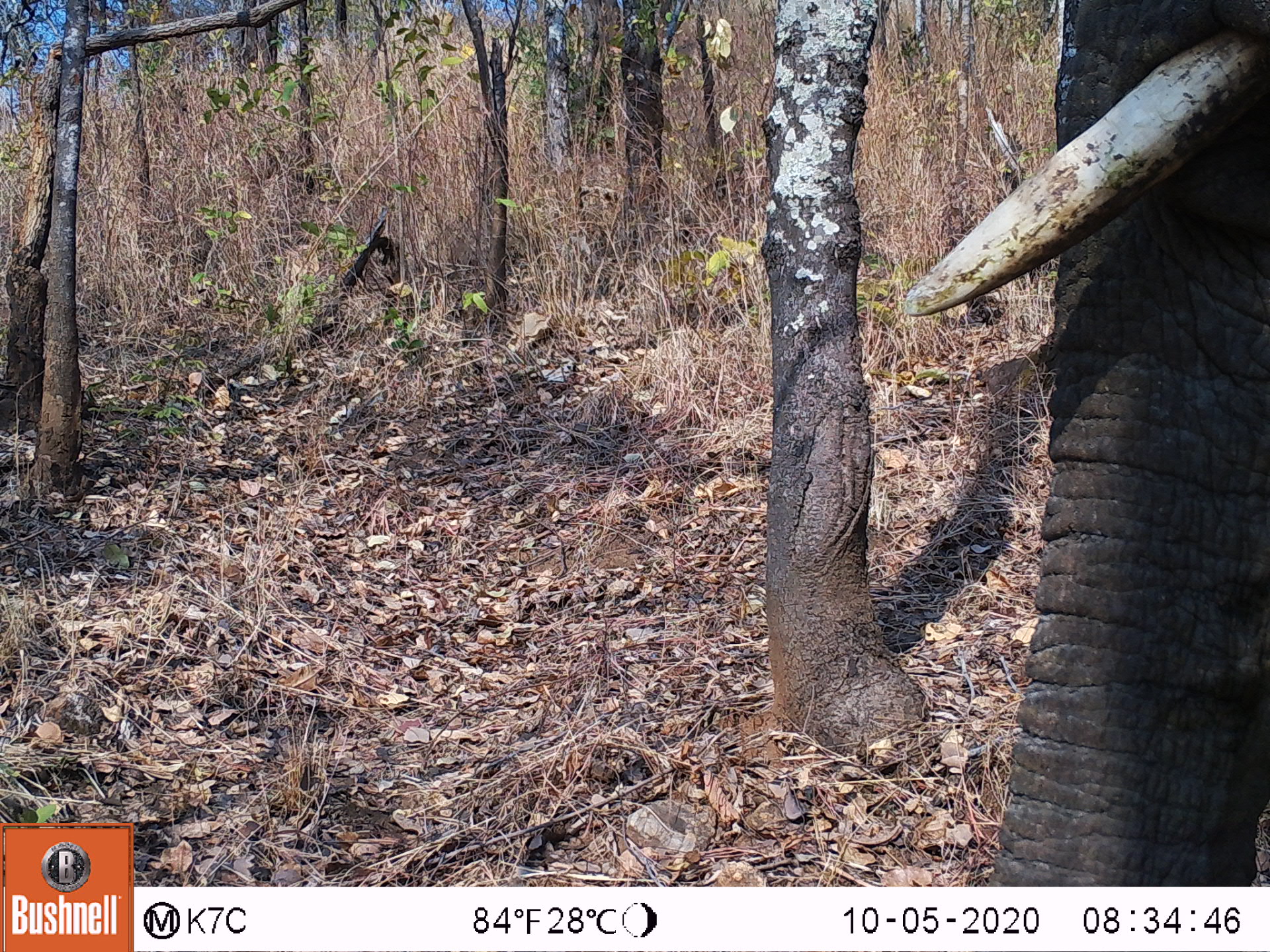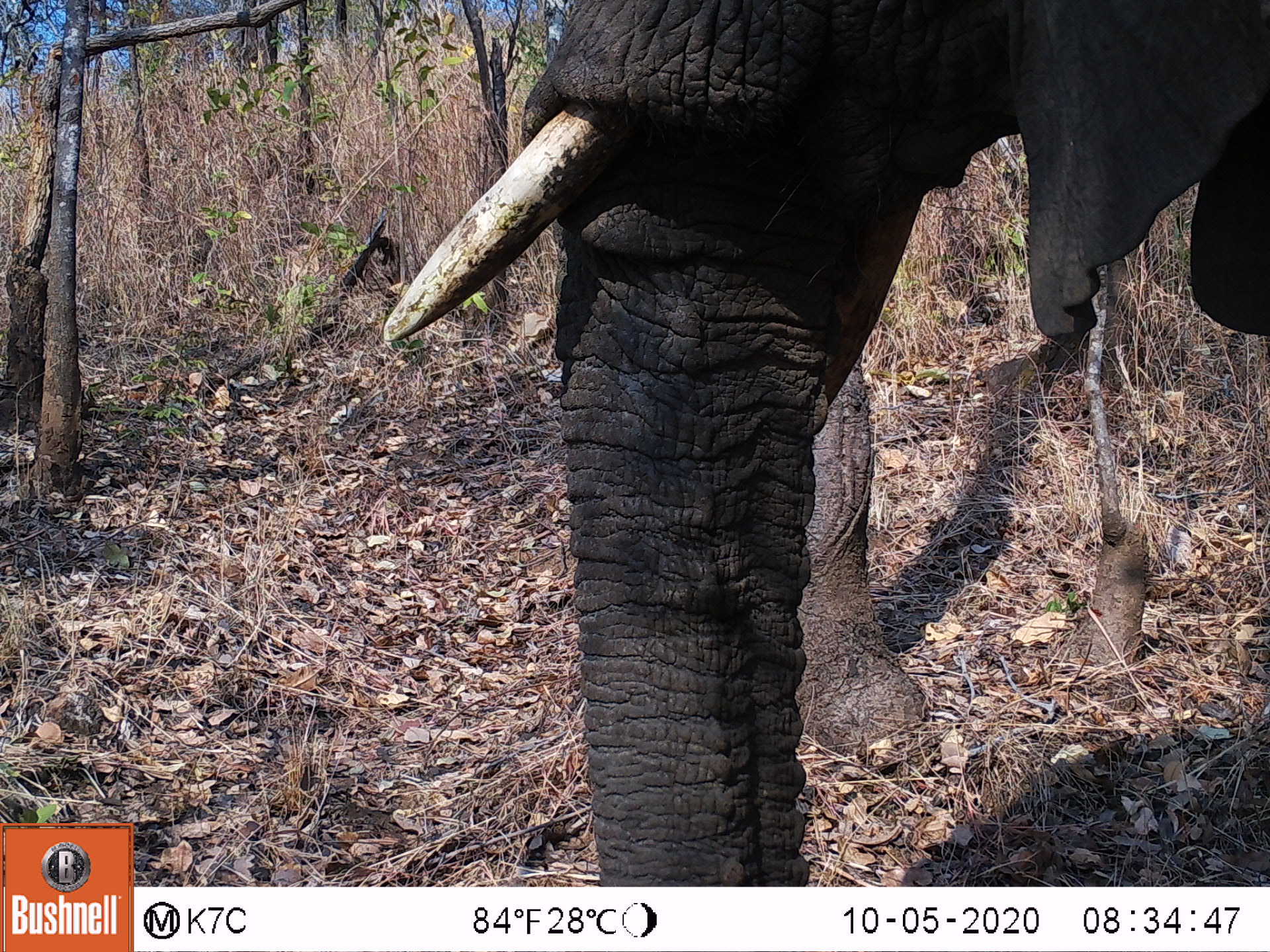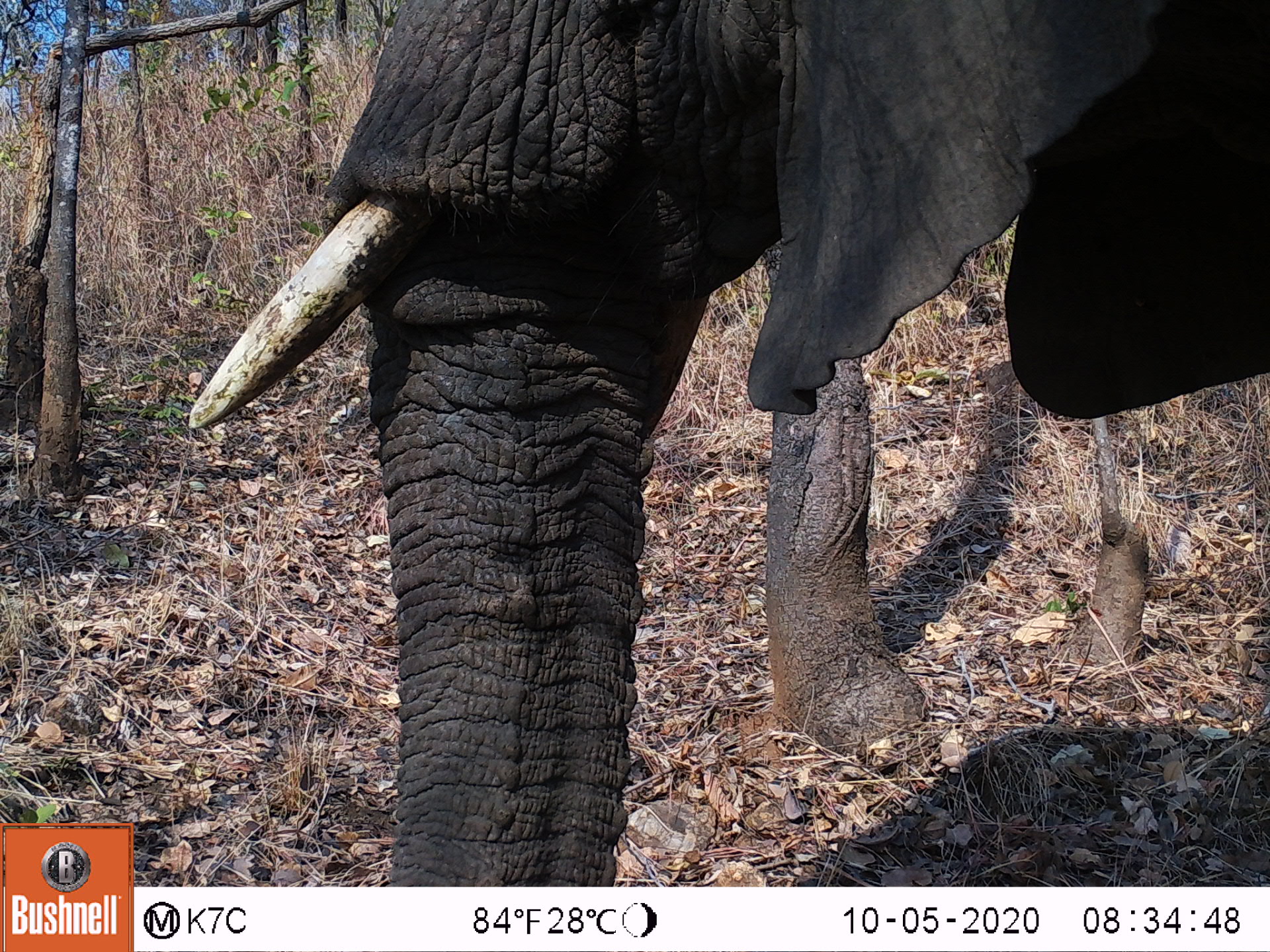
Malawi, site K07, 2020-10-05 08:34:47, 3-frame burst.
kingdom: Animalia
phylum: Chordata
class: Mammalia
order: Proboscidea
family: Elephantidae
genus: Loxodonta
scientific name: Loxodonta africana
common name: african savanna elephant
African savanna elephant (Loxodonta africana), count 1.